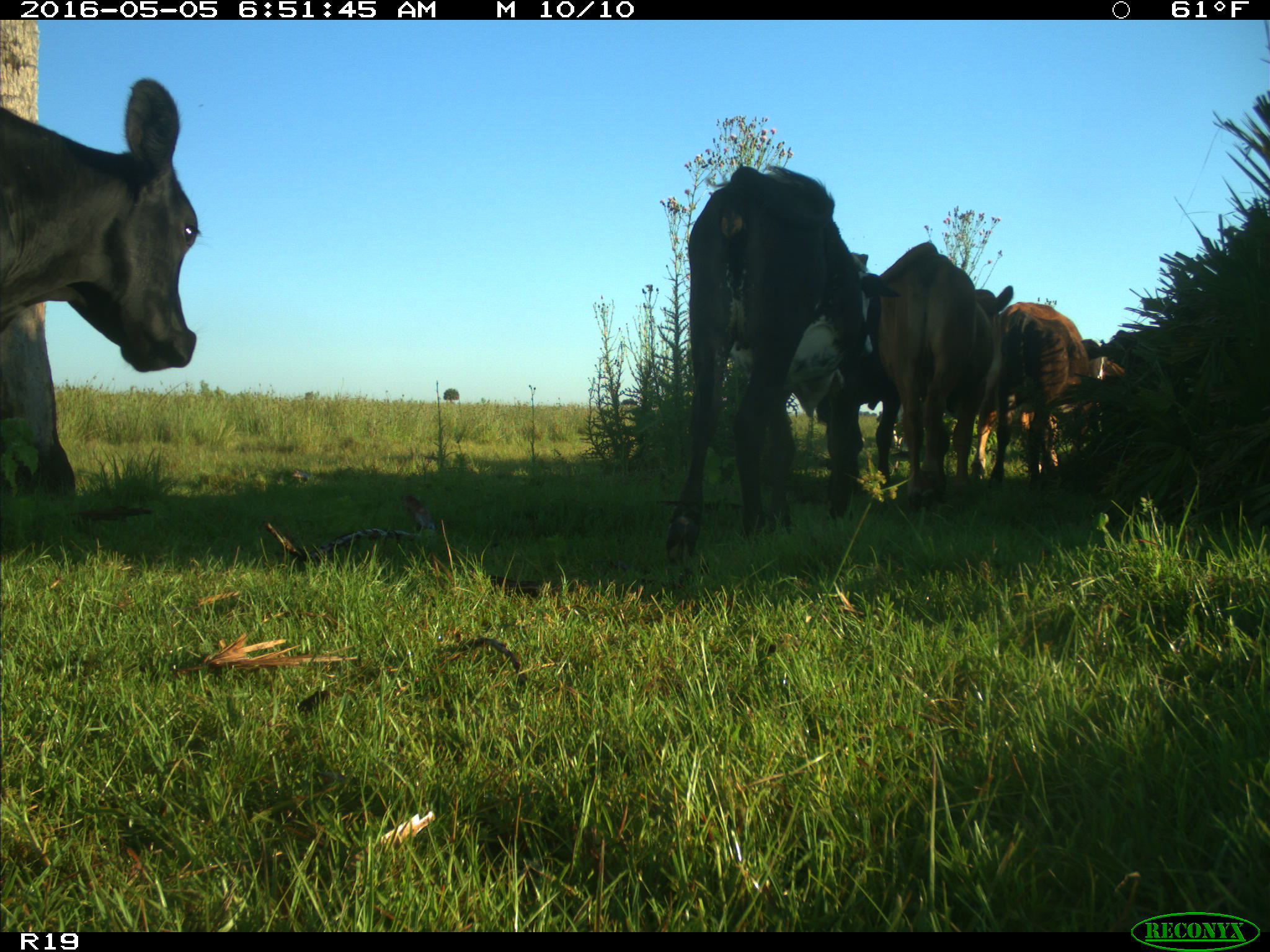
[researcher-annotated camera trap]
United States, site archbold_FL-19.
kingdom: Animalia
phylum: Chordata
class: Mammalia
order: Artiodactyla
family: Bovidae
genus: Bos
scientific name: Bos taurus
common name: domestic cow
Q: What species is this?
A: Bos taurus (domestic cow).